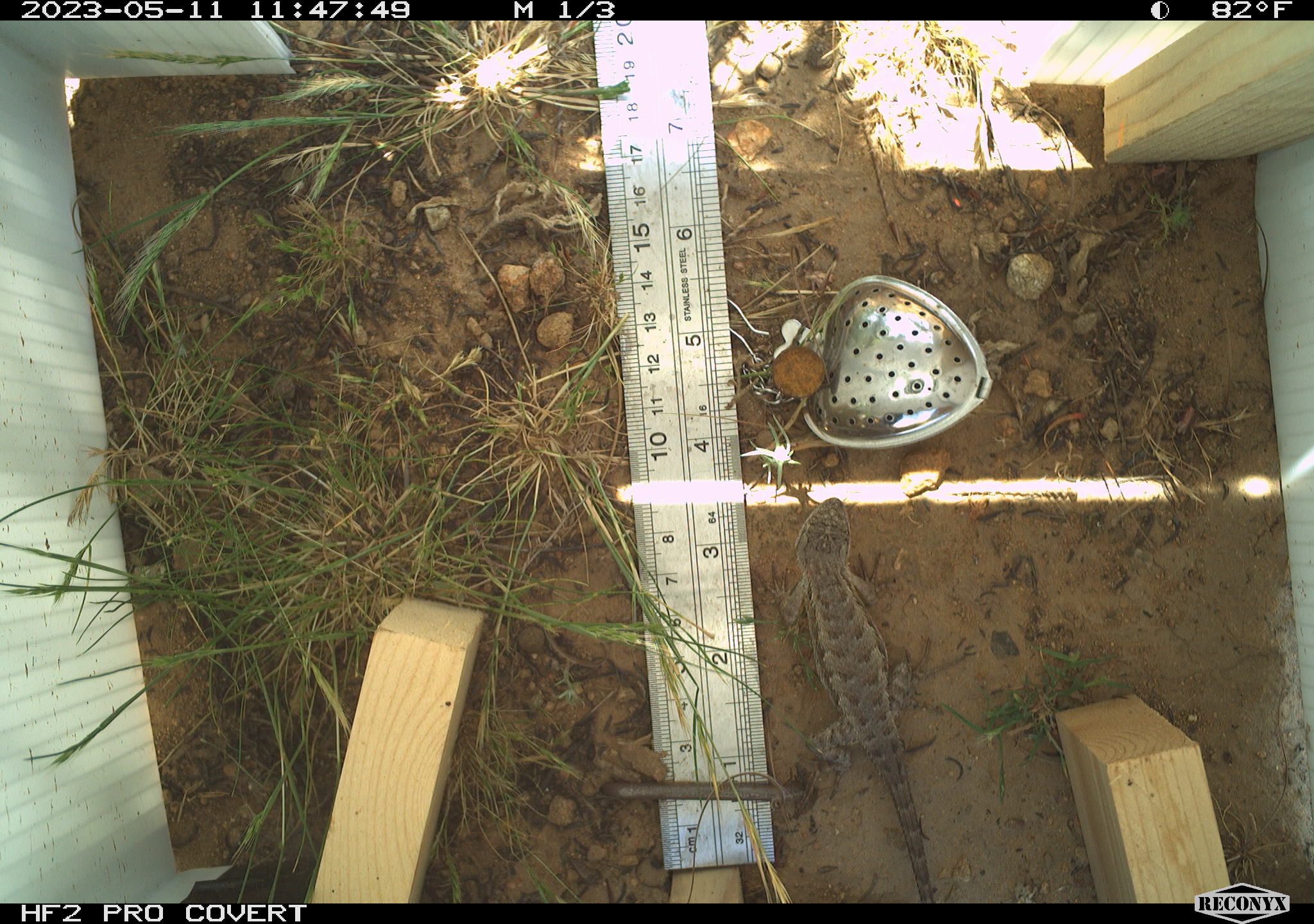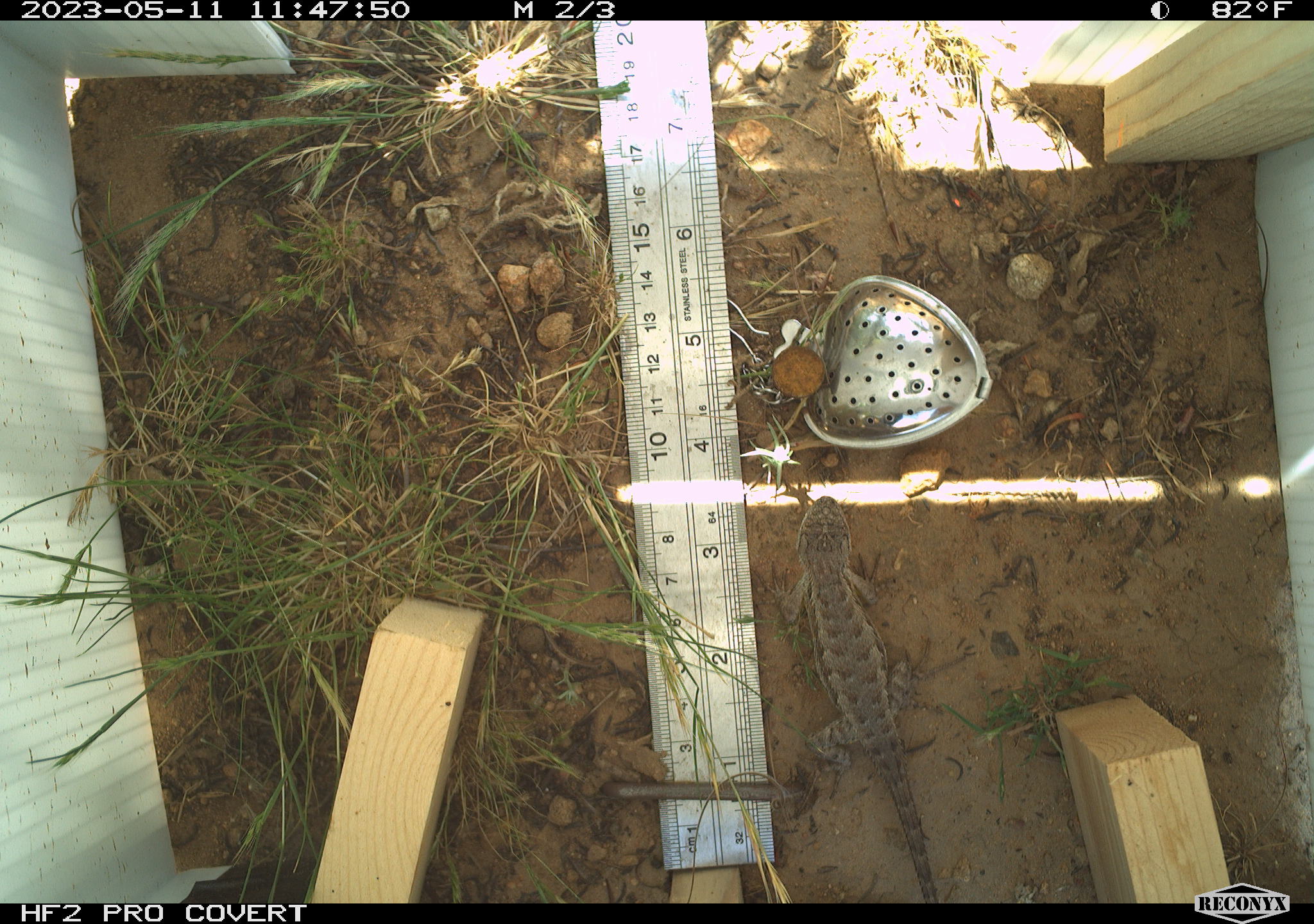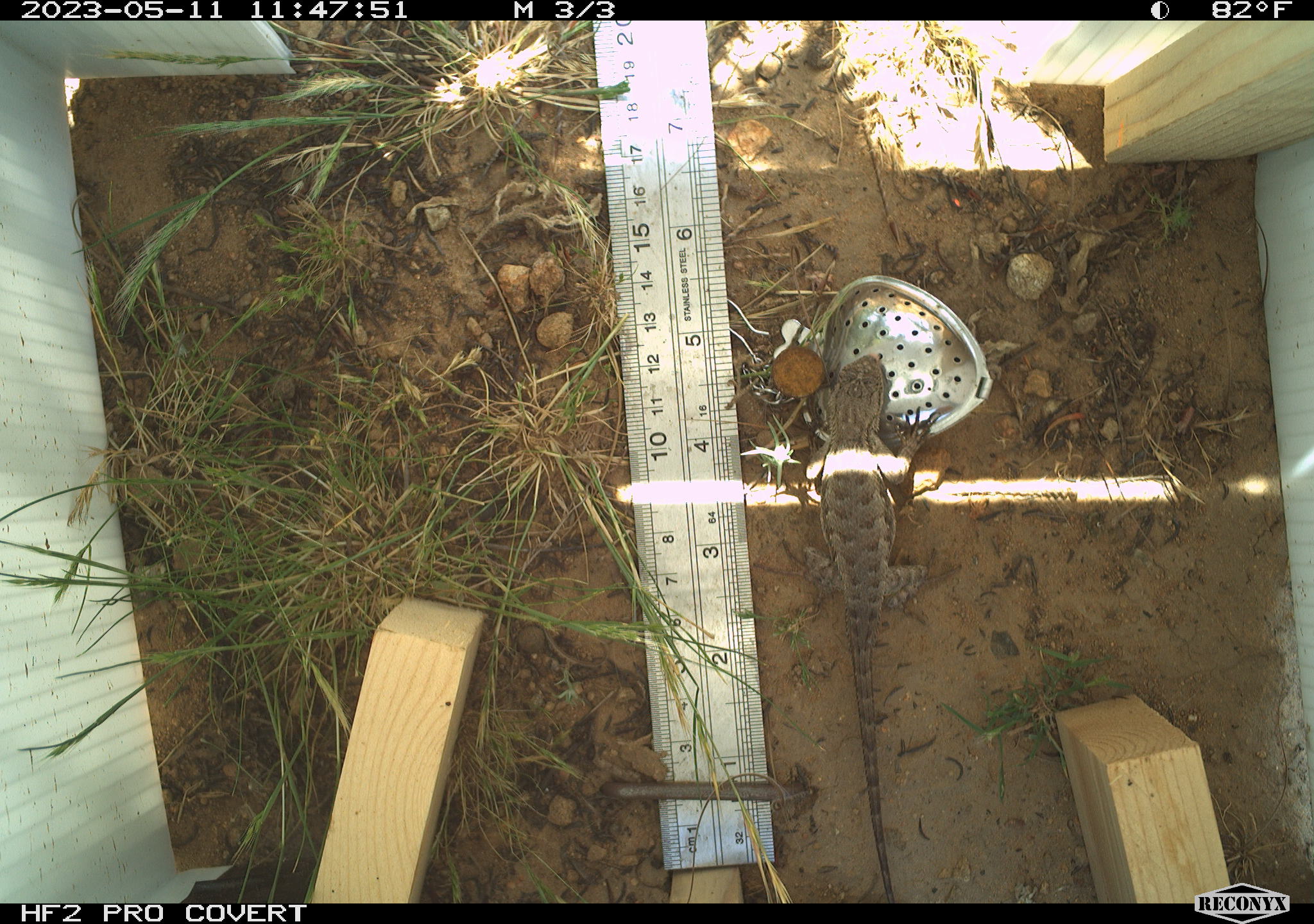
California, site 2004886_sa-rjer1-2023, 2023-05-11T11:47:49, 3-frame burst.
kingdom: Animalia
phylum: Chordata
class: Reptilia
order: Squamata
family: Phrynosomatidae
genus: Sceloporus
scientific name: Sceloporus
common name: spiny lizards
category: sceloporus species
Sceloporus species (spiny lizards) (Sceloporus).